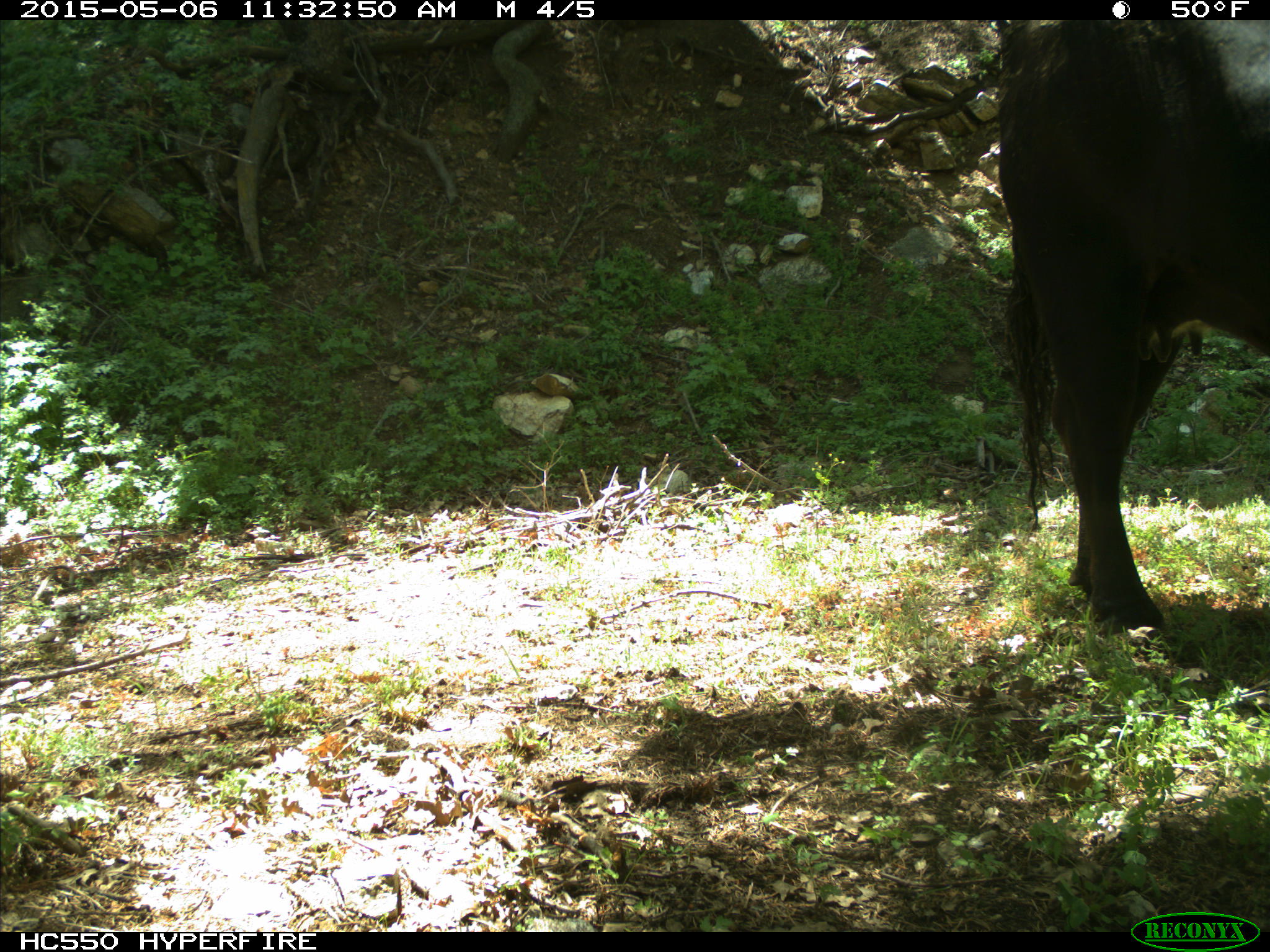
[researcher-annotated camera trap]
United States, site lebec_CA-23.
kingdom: Animalia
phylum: Chordata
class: Mammalia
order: Artiodactyla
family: Bovidae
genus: Bos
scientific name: Bos taurus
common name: domestic cow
Bos taurus (domestic cow).